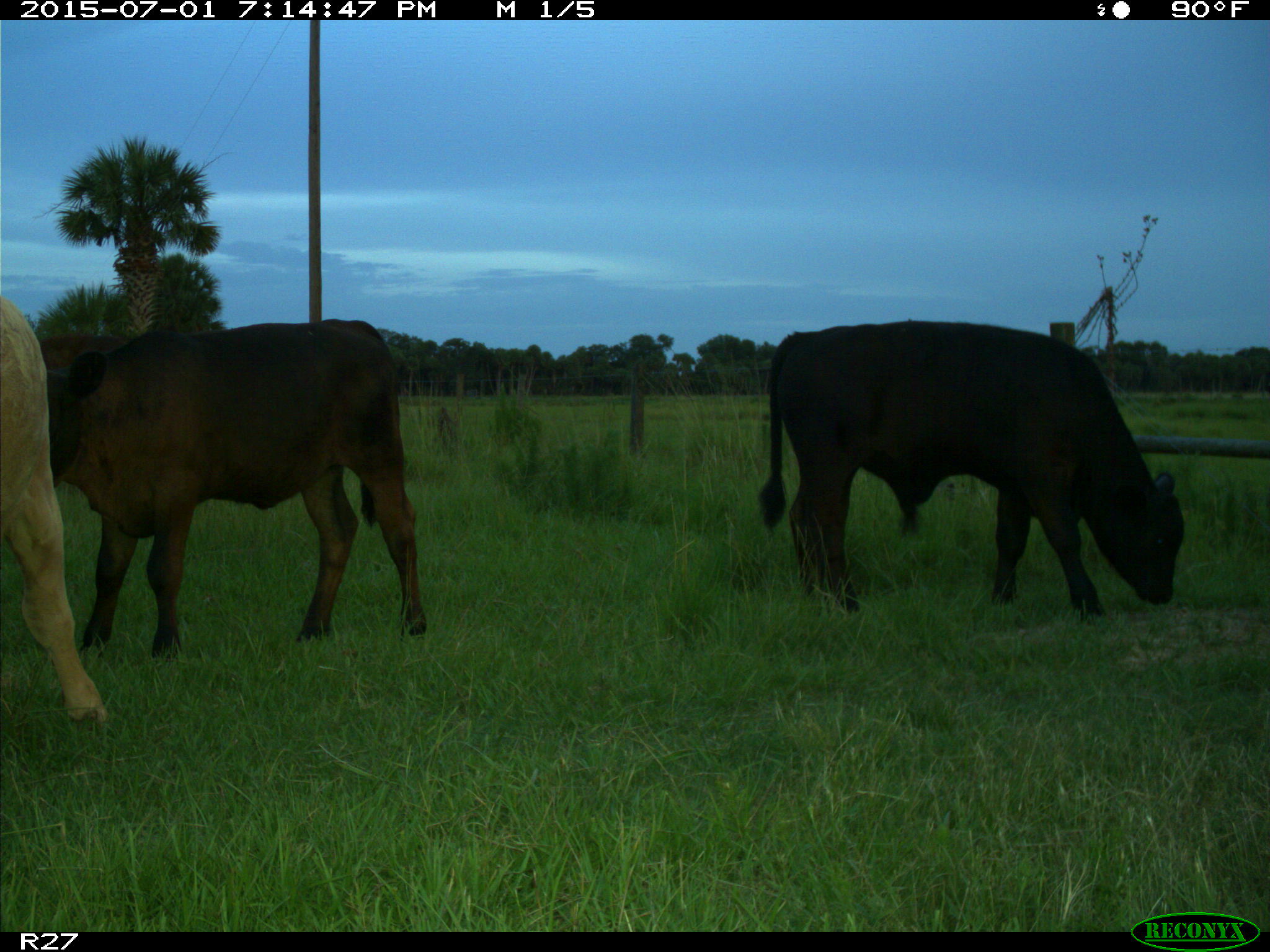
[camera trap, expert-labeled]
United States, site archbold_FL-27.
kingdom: Animalia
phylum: Chordata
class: Mammalia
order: Artiodactyla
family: Bovidae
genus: Bos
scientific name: Bos taurus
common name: domestic cow